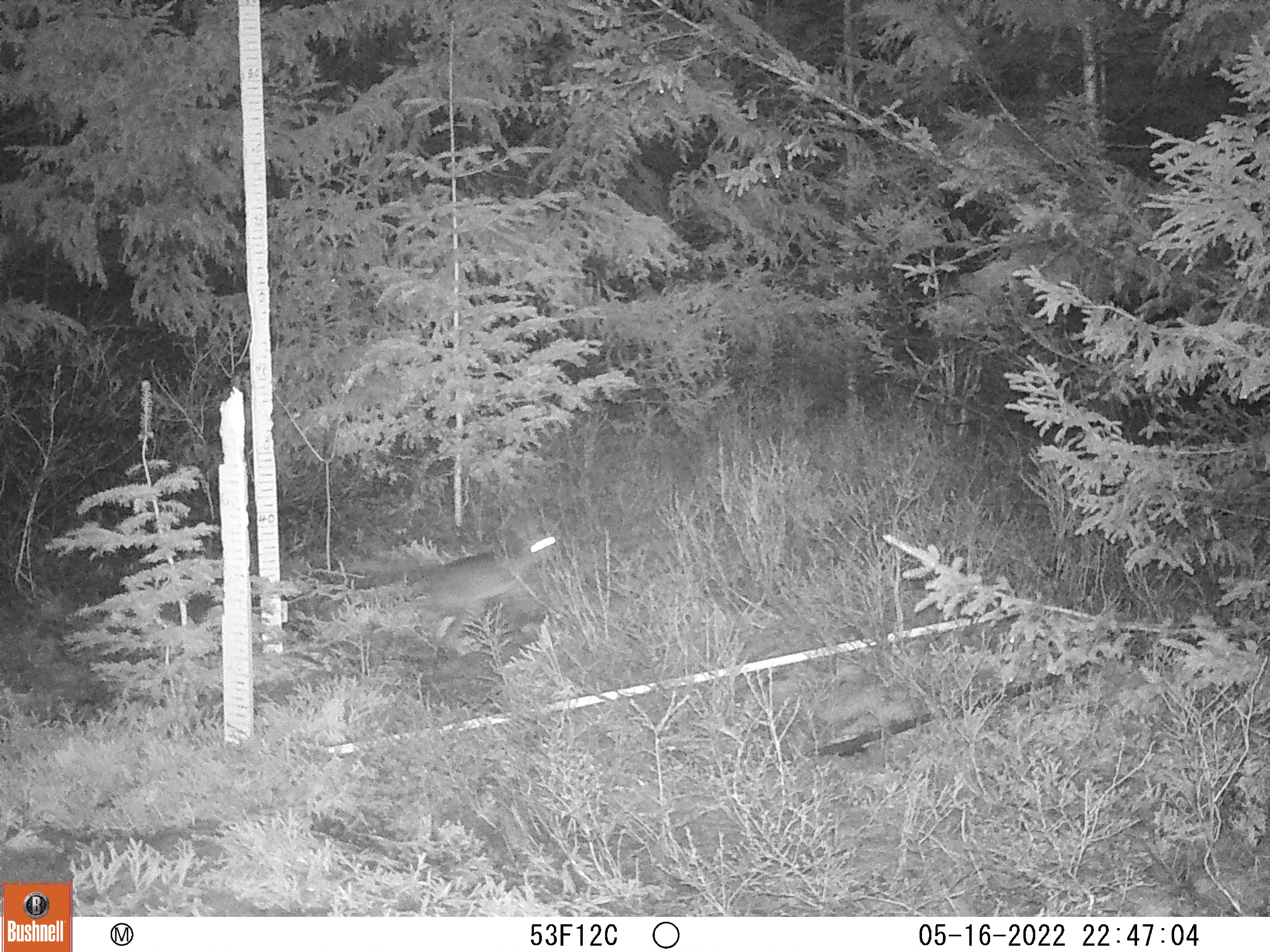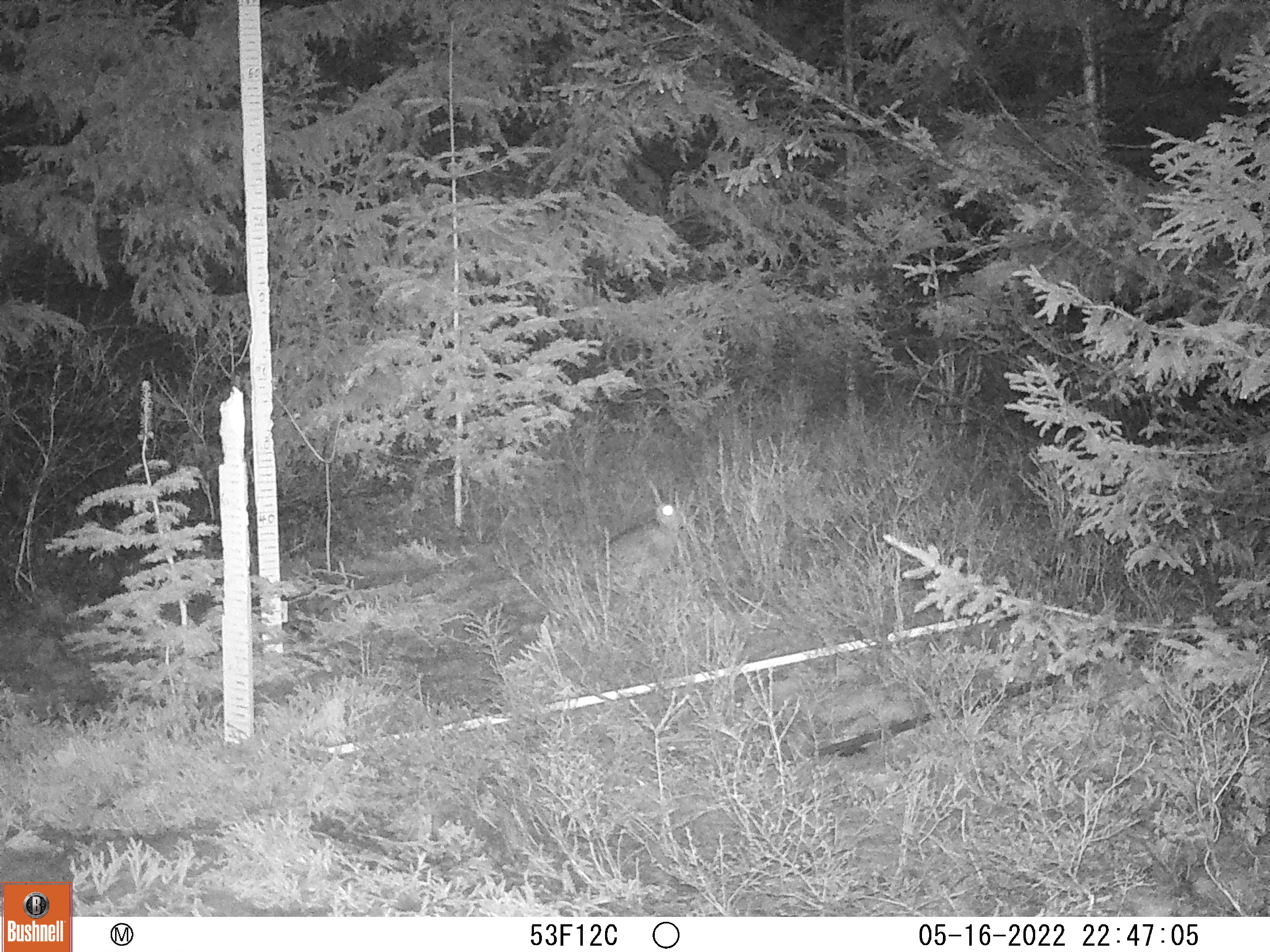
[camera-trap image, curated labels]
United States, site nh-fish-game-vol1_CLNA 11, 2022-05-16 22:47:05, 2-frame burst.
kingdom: Animalia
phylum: Chordata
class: Mammalia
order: Lagomorpha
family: Leporidae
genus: Lepus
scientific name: Lepus americanus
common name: snowshoe hare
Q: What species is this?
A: Snowshoe hare (Lepus americanus).